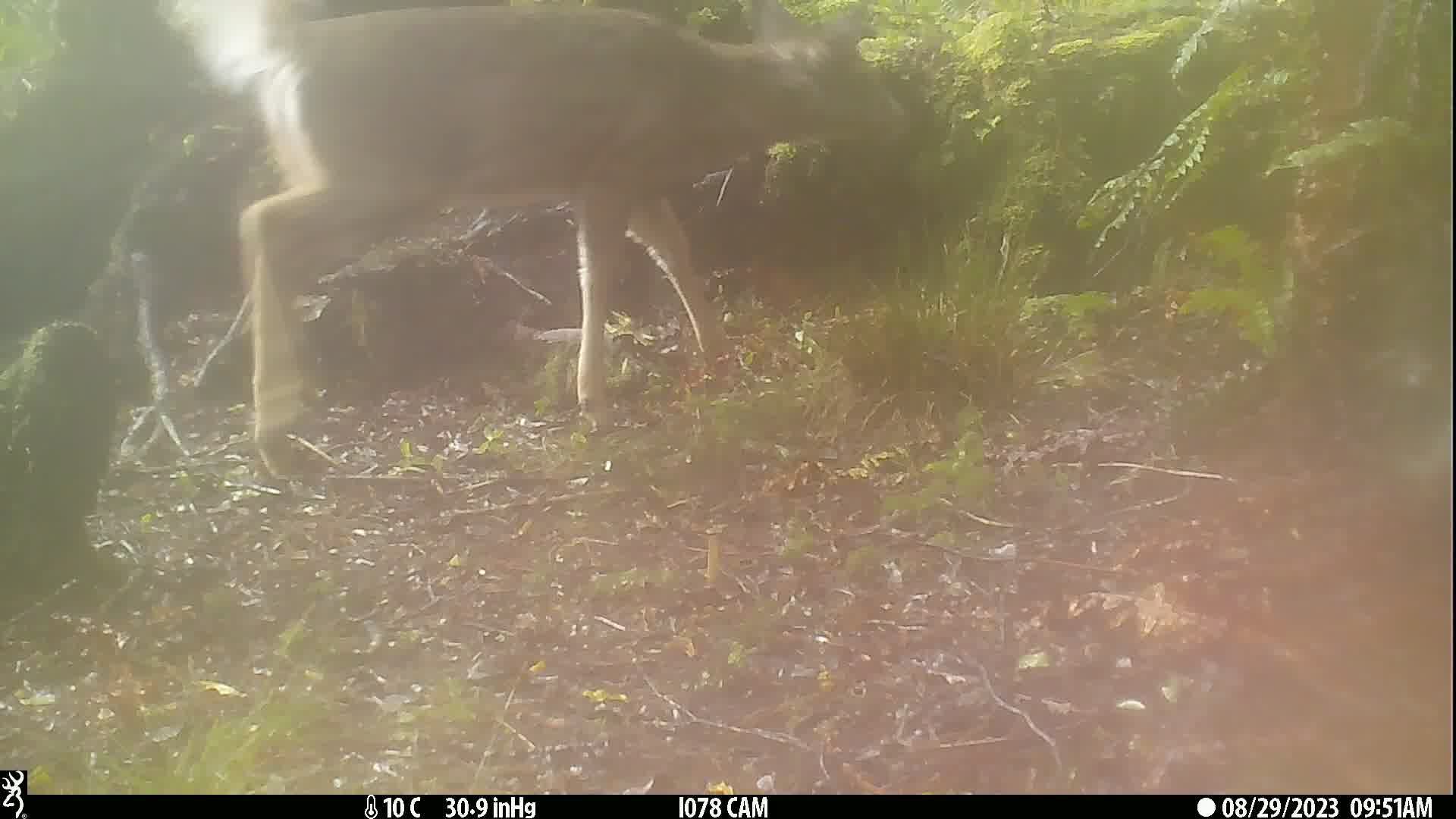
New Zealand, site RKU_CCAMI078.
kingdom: Animalia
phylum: Chordata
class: Mammalia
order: Artiodactyla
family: Cervidae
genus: Odocoileus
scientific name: Odocoileus virginianus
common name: white-tailed deer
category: white tailed deer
White tailed deer (white-tailed deer) (Odocoileus virginianus).